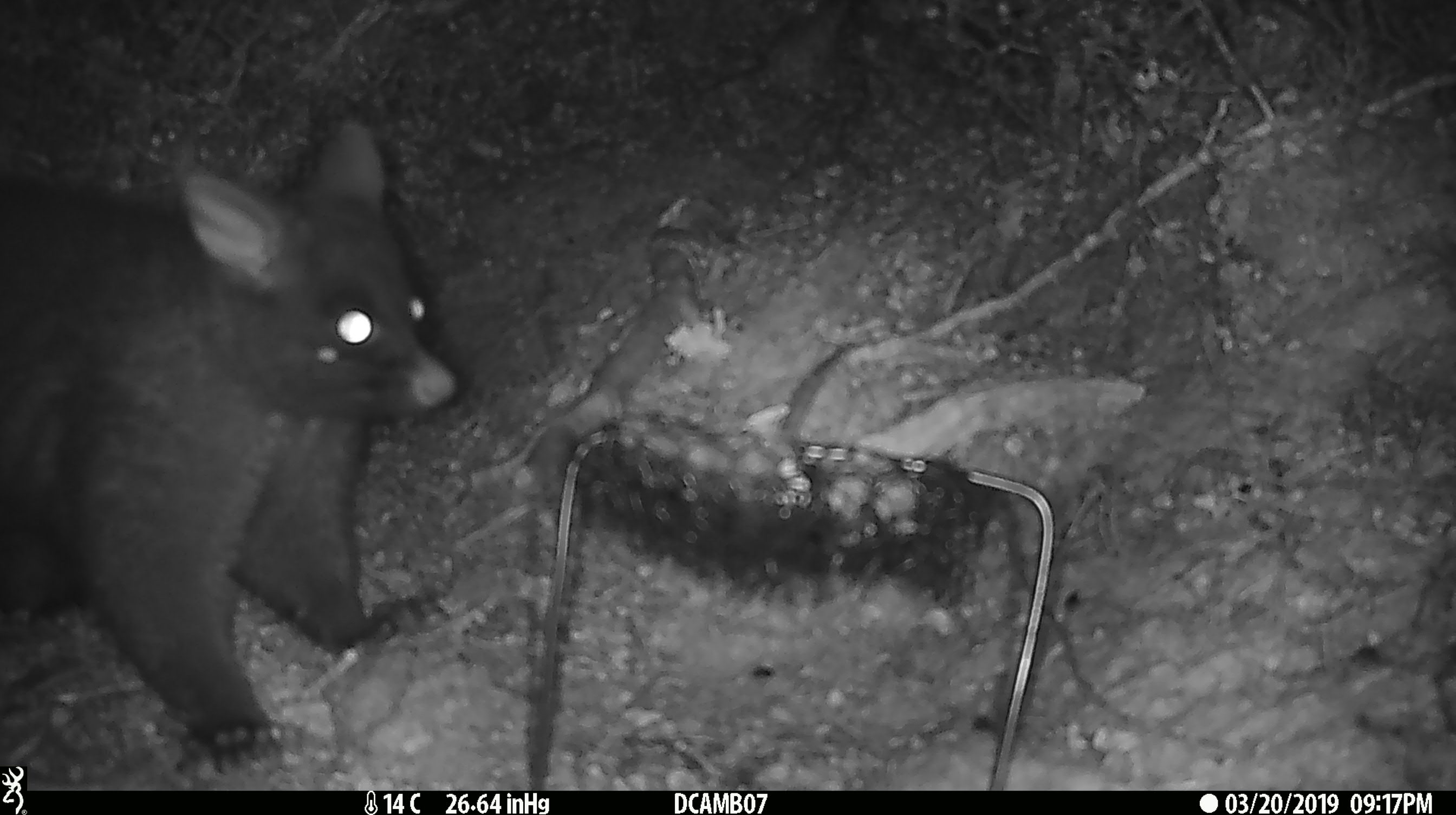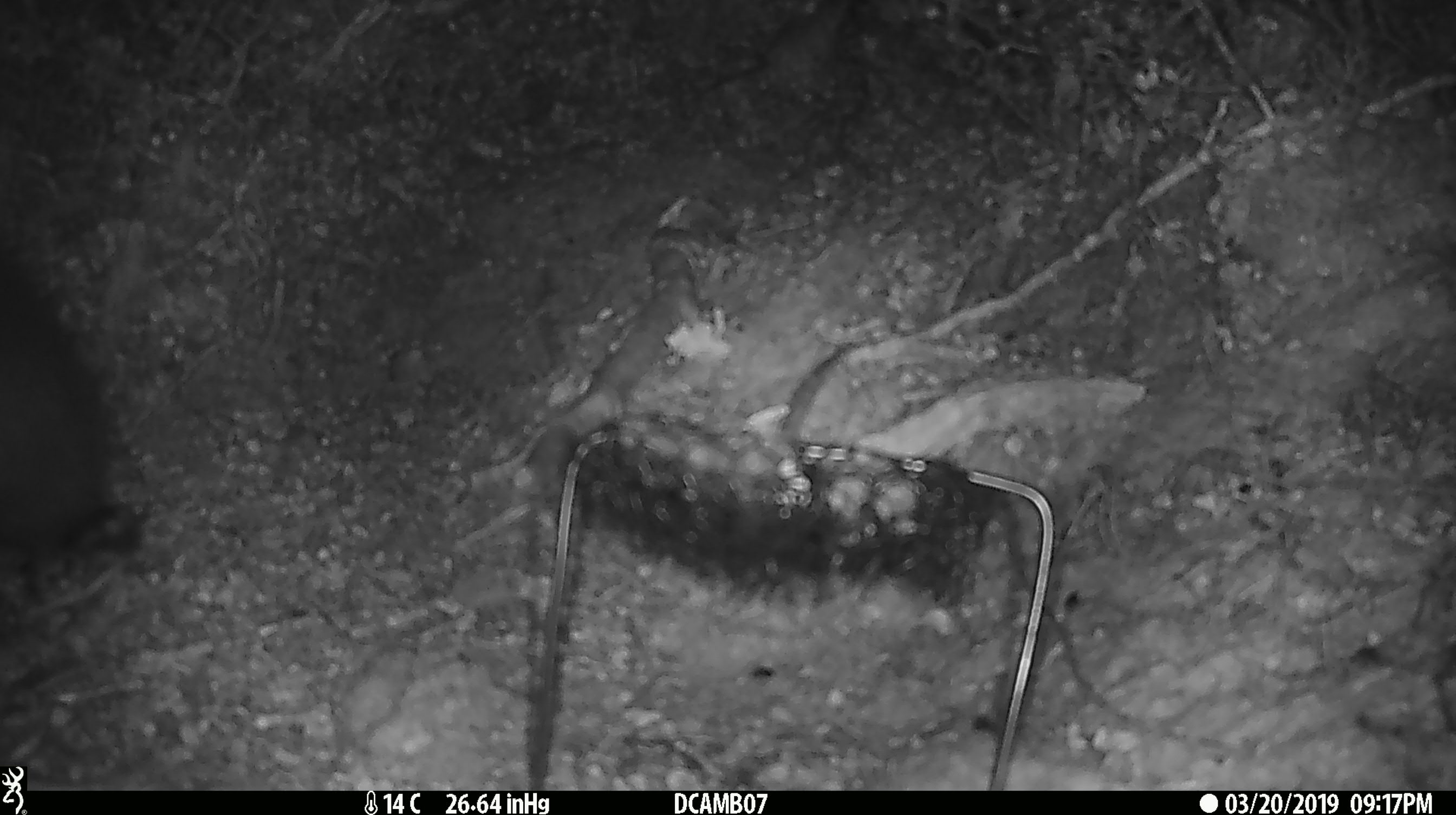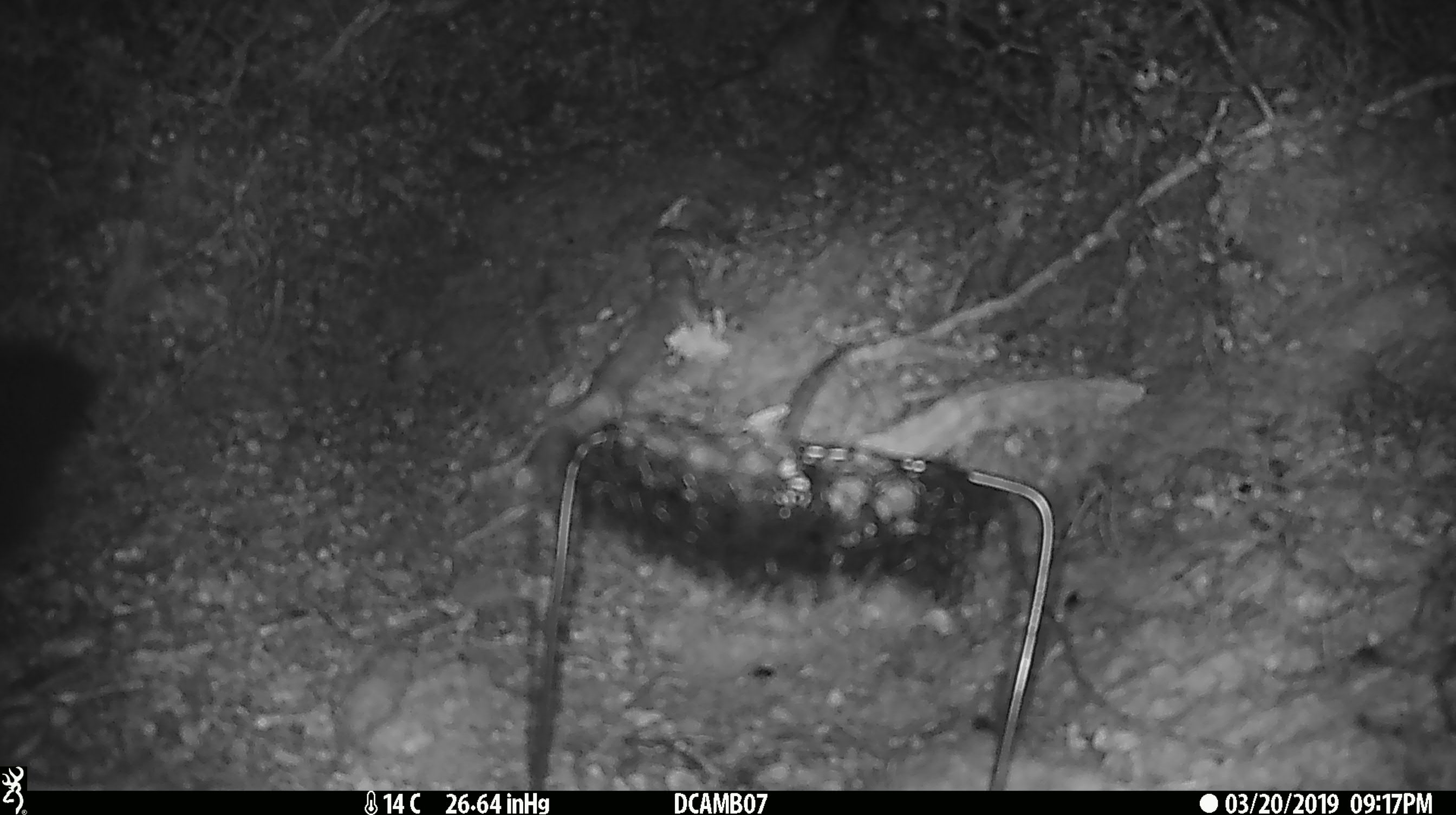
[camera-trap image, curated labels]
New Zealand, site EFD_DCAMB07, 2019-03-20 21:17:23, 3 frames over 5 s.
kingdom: Animalia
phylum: Chordata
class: Mammalia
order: Diprotodontia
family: Phalangeridae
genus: Trichosurus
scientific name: Trichosurus vulpecula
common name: common brushtail possum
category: possum